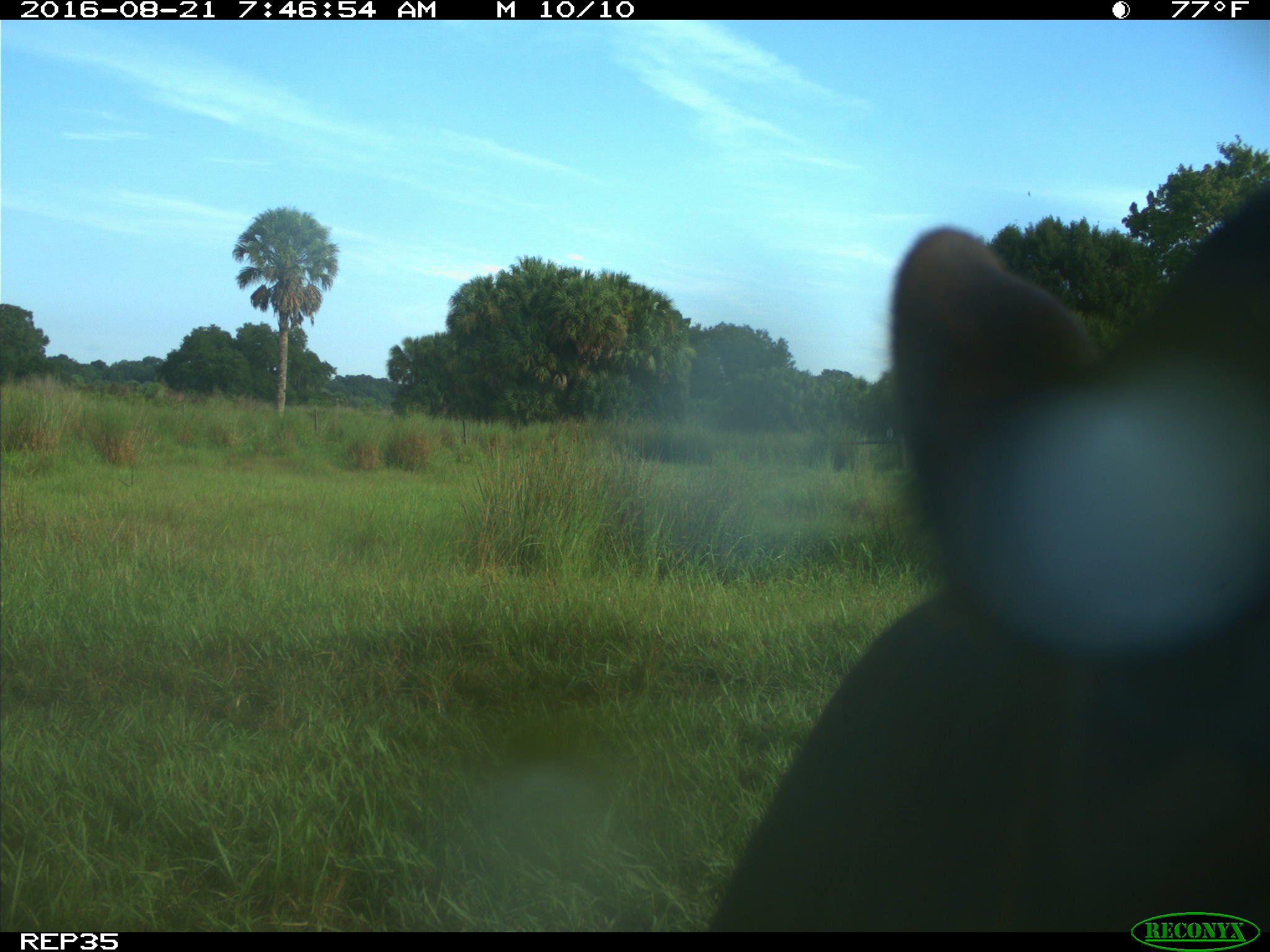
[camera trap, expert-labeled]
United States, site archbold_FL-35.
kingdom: Animalia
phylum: Chordata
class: Mammalia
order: Artiodactyla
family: Bovidae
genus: Bos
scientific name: Bos taurus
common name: domestic cow